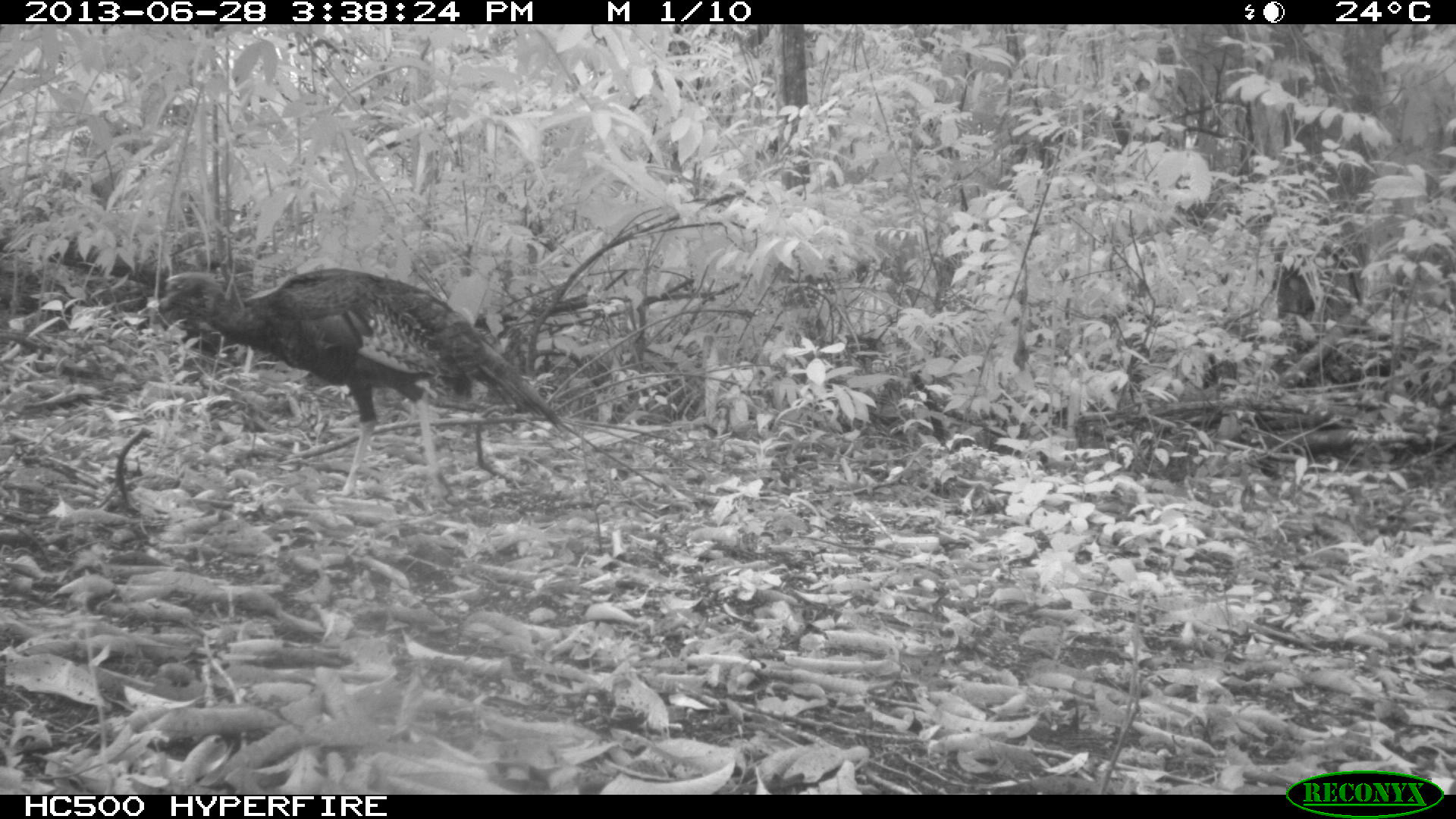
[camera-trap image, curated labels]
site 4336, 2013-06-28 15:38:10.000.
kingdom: Animalia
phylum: Chordata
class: Aves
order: Galliformes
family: Phasianidae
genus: Meleagris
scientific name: Meleagris ocellata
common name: ocellated turkey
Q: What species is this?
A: Meleagris ocellata (ocellated turkey).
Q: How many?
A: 1.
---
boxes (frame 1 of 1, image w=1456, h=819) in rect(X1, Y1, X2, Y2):
meleagris ocellata: rect(150, 264, 565, 516)